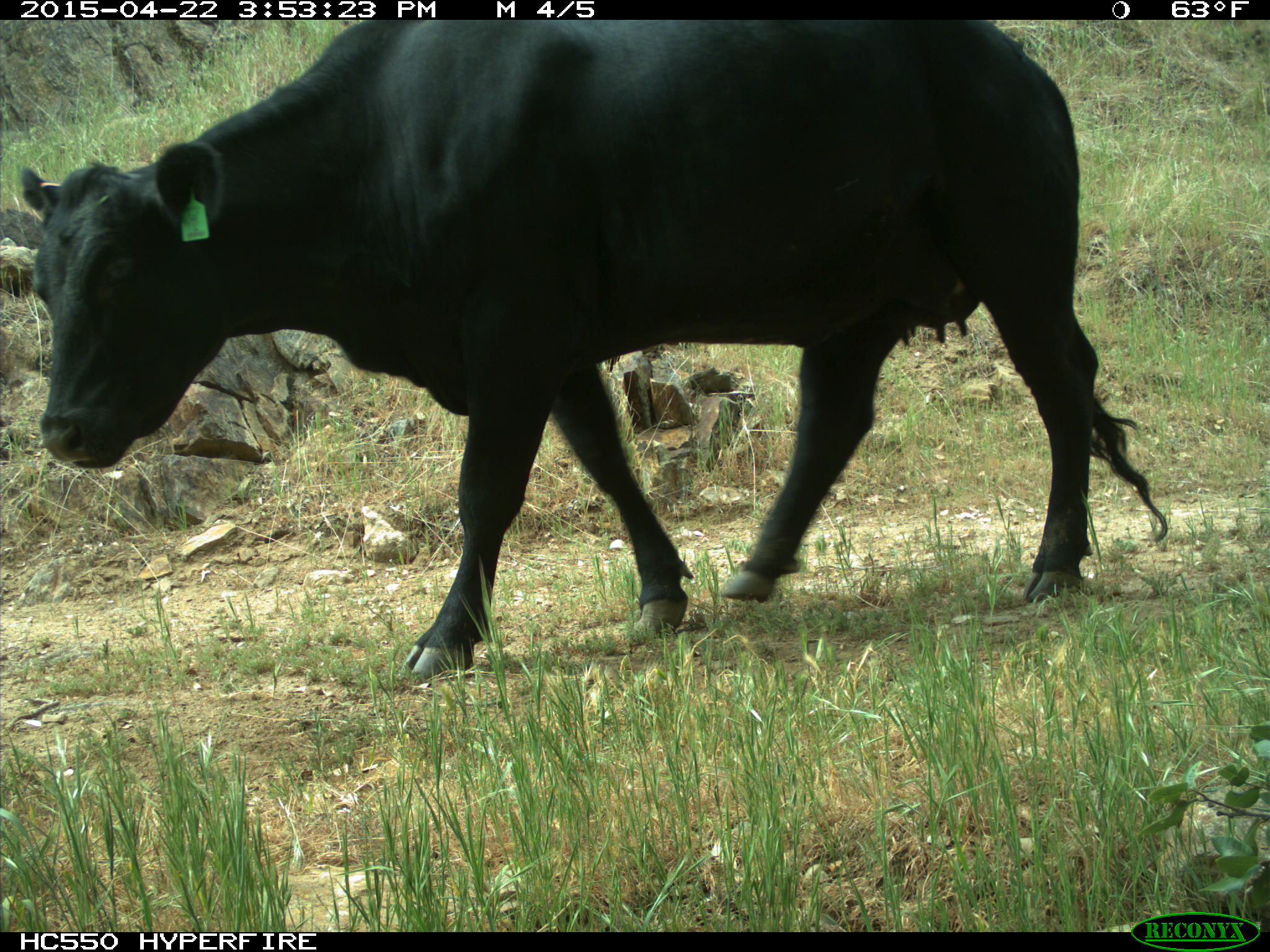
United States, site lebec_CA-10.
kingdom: Animalia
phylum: Chordata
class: Mammalia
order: Artiodactyla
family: Bovidae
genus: Bos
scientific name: Bos taurus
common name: domestic cow